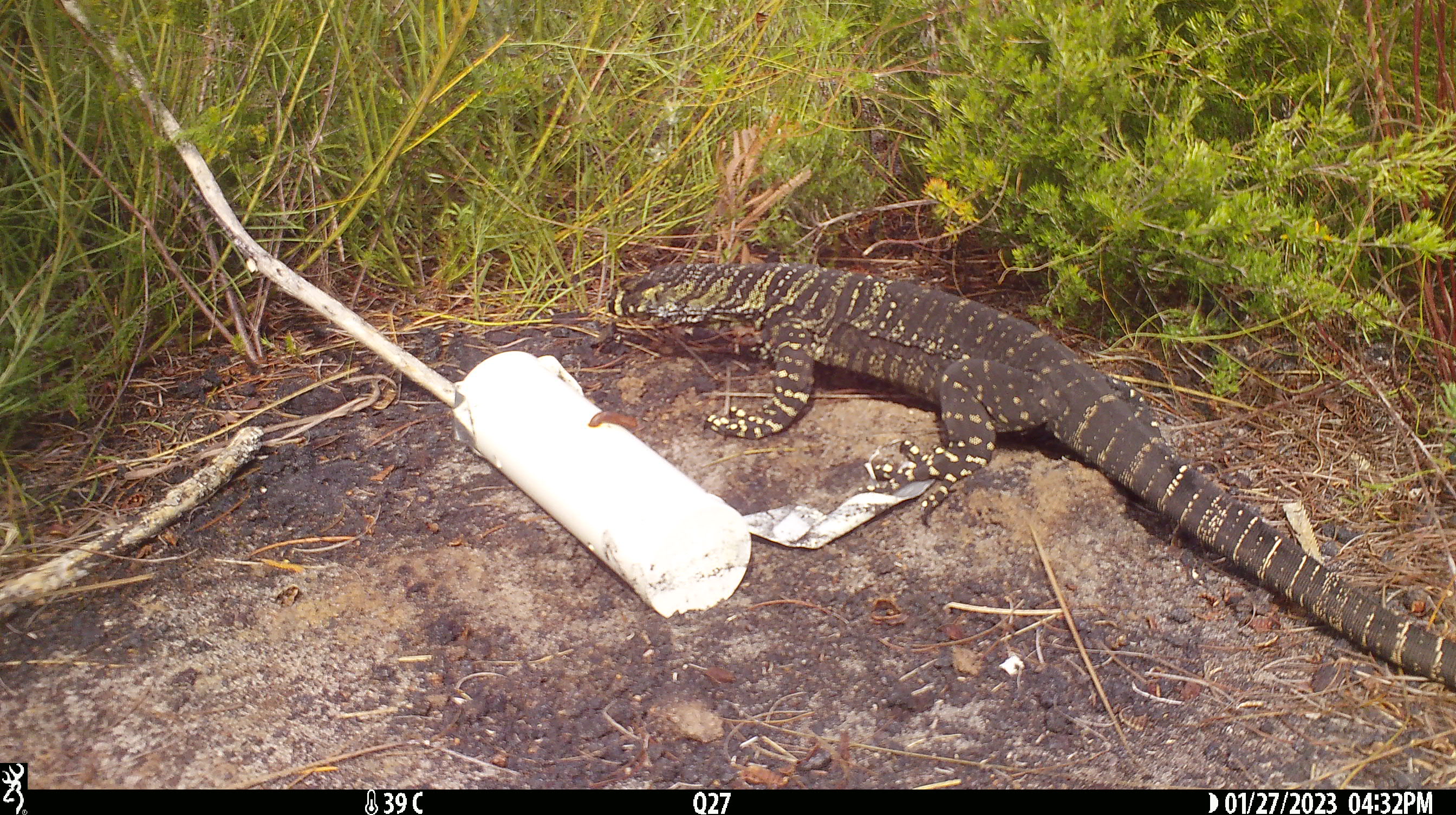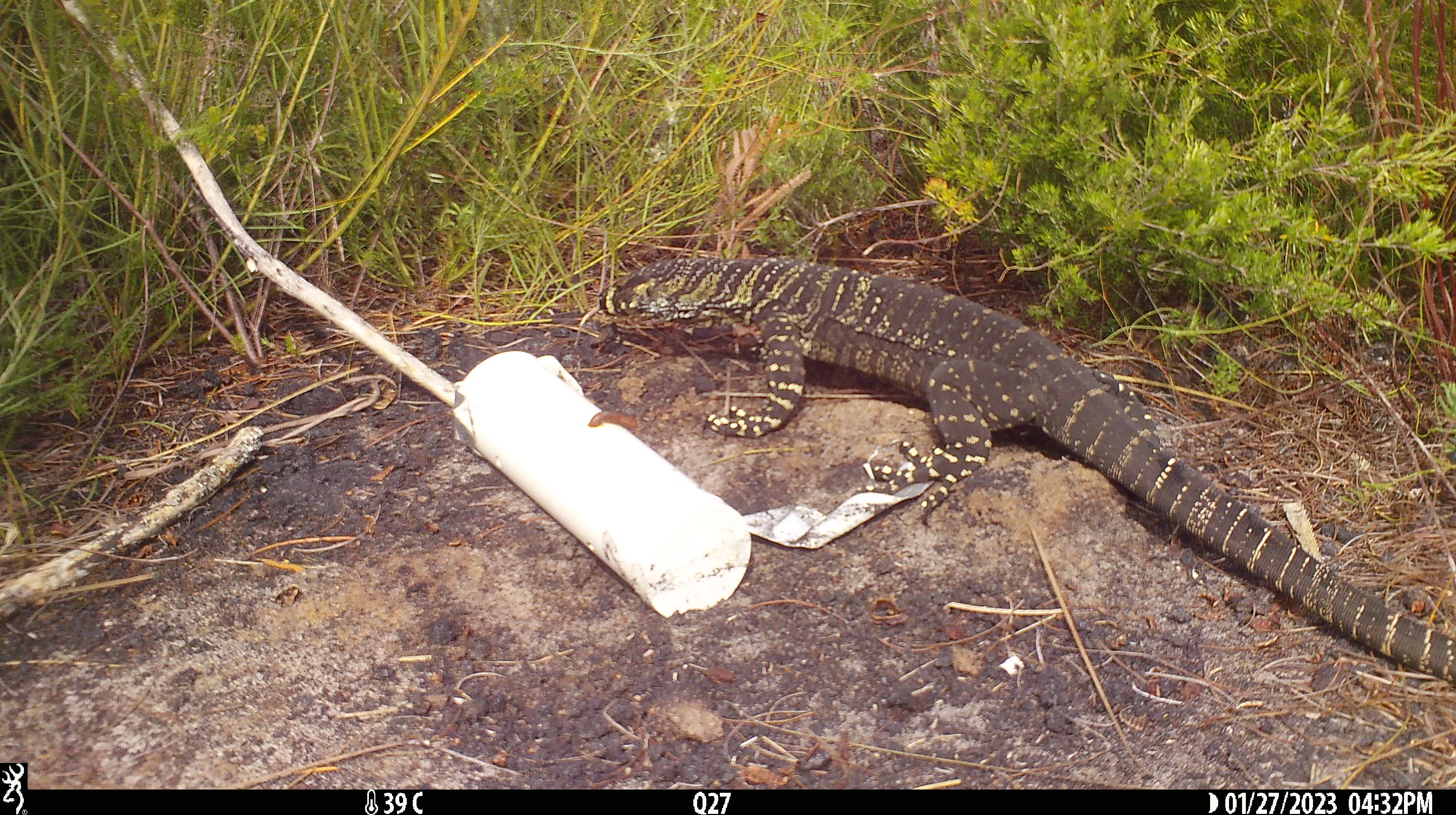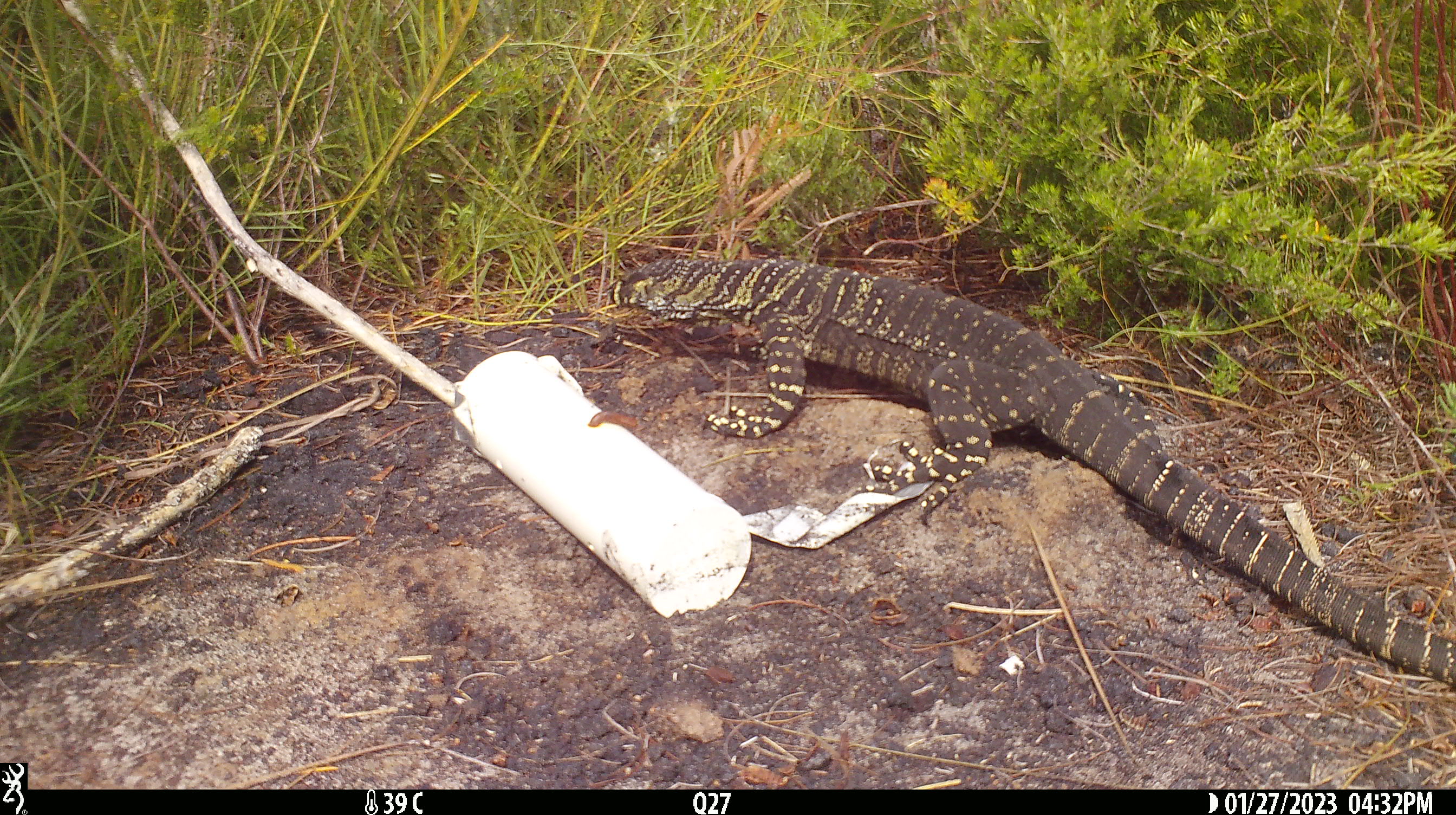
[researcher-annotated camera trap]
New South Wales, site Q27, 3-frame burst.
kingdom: Animalia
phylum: Chordata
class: Reptilia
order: Squamata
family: Varanidae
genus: Varanus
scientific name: Varanus varius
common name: lace monitor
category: goanna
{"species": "goanna (lace monitor) (Varanus varius)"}